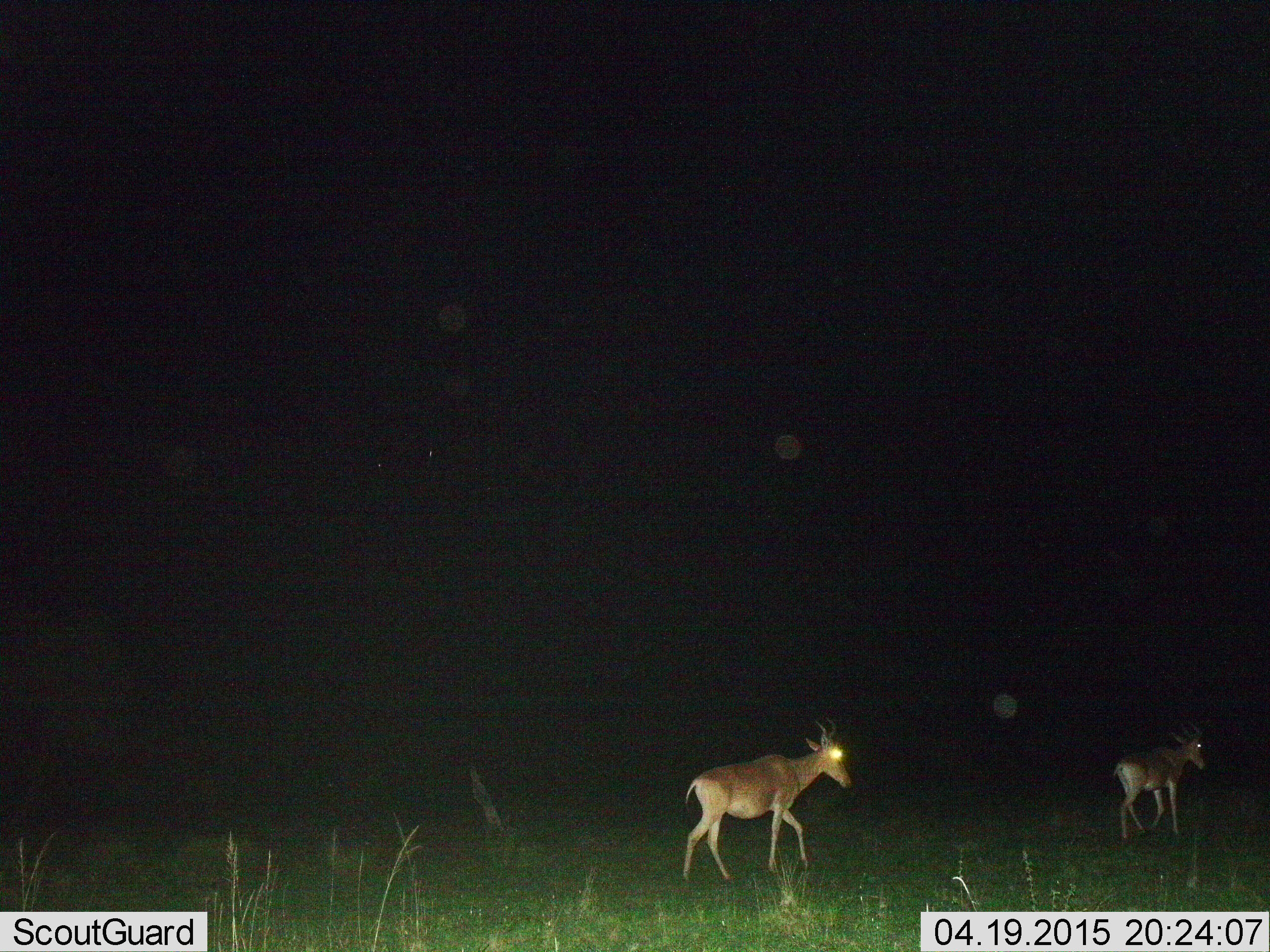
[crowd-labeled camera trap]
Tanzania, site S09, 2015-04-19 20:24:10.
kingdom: Animalia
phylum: Chordata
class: Mammalia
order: Artiodactyla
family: Bovidae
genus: Alcelaphus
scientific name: Alcelaphus buselaphus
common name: hartebeest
Hartebeest (Alcelaphus buselaphus), count 2. Behavior (volunteer vote fractions): standing 20%, resting 0%, moving 90%, interacting 0%. Young present (vote fraction): 0%. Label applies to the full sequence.